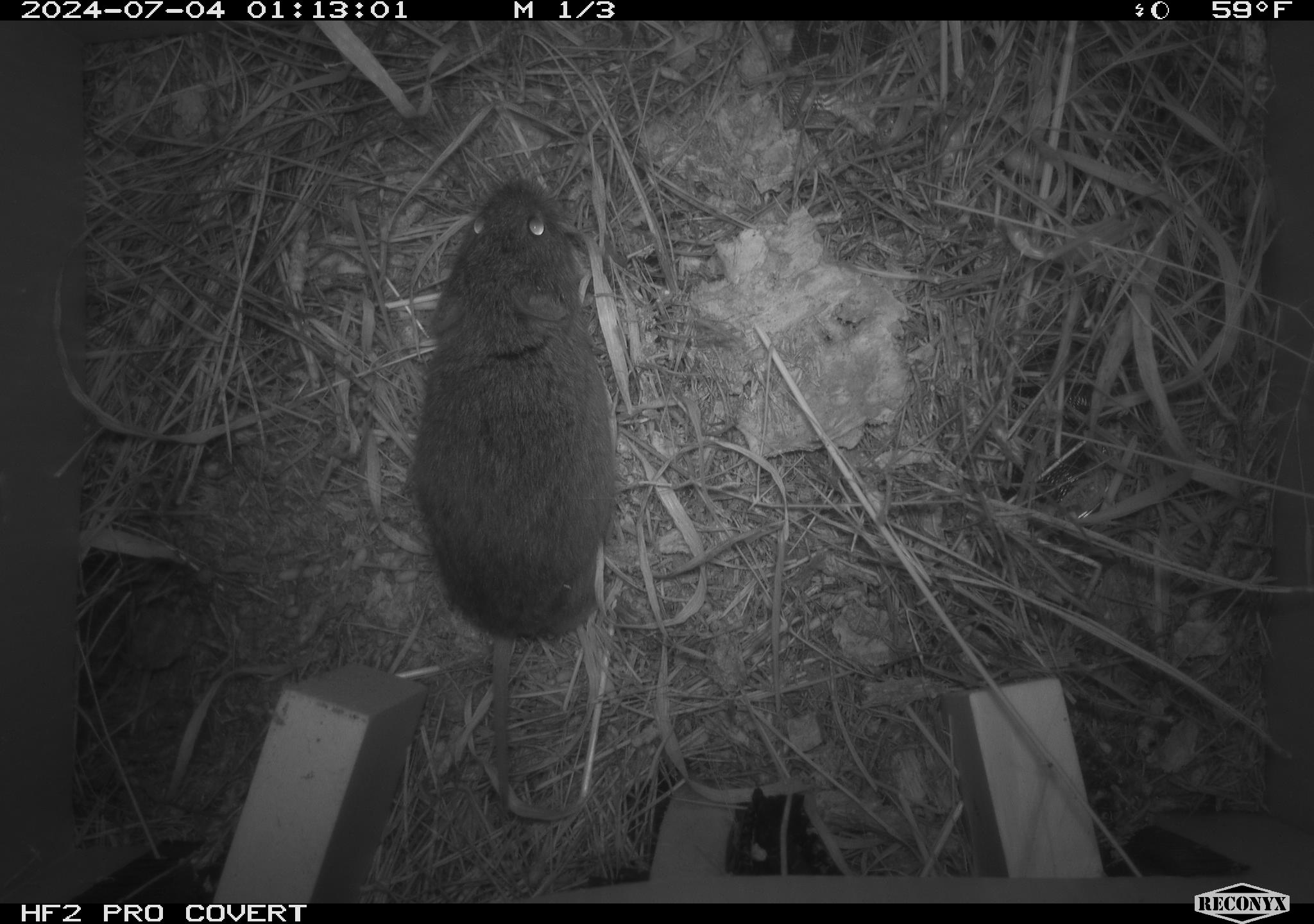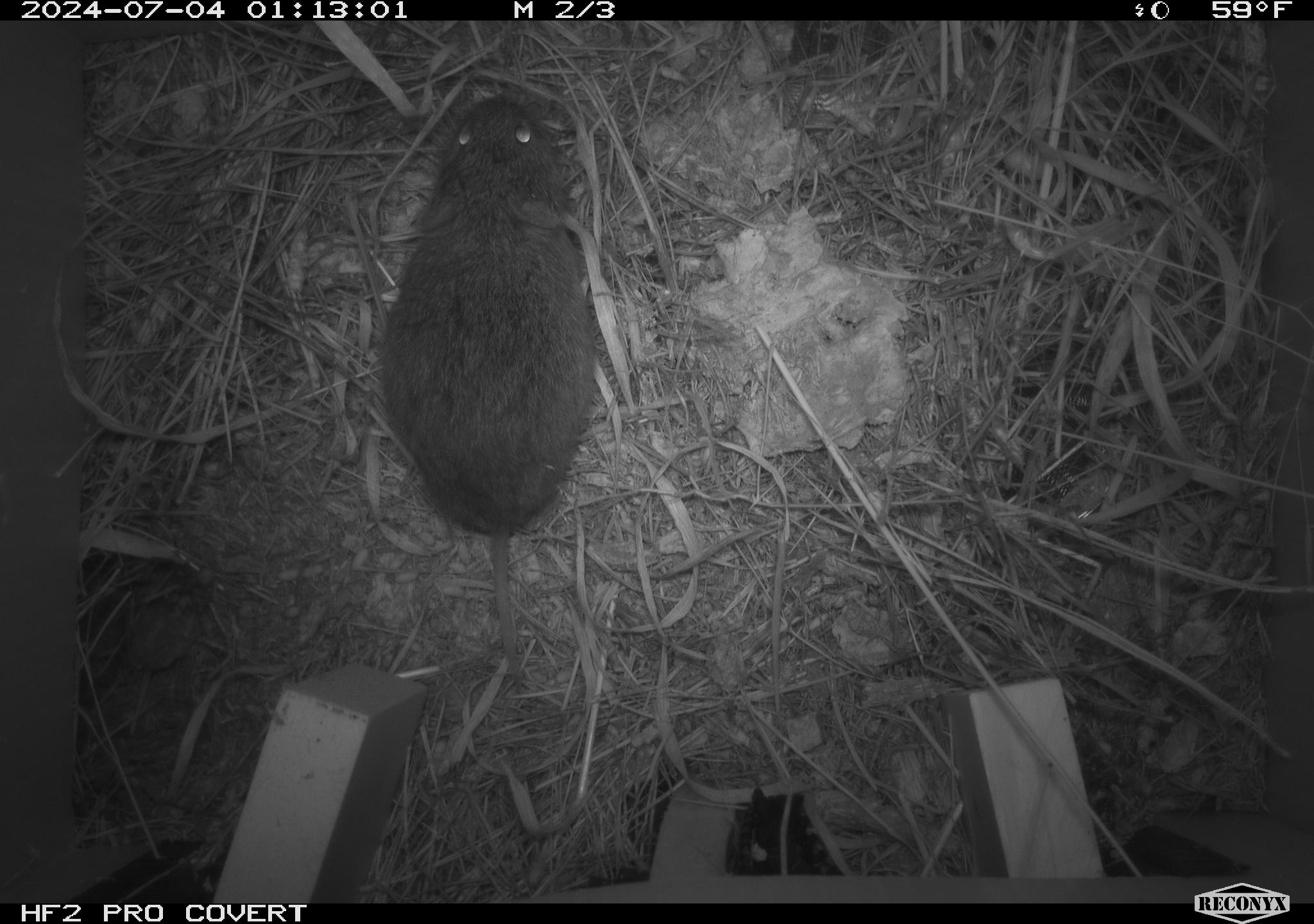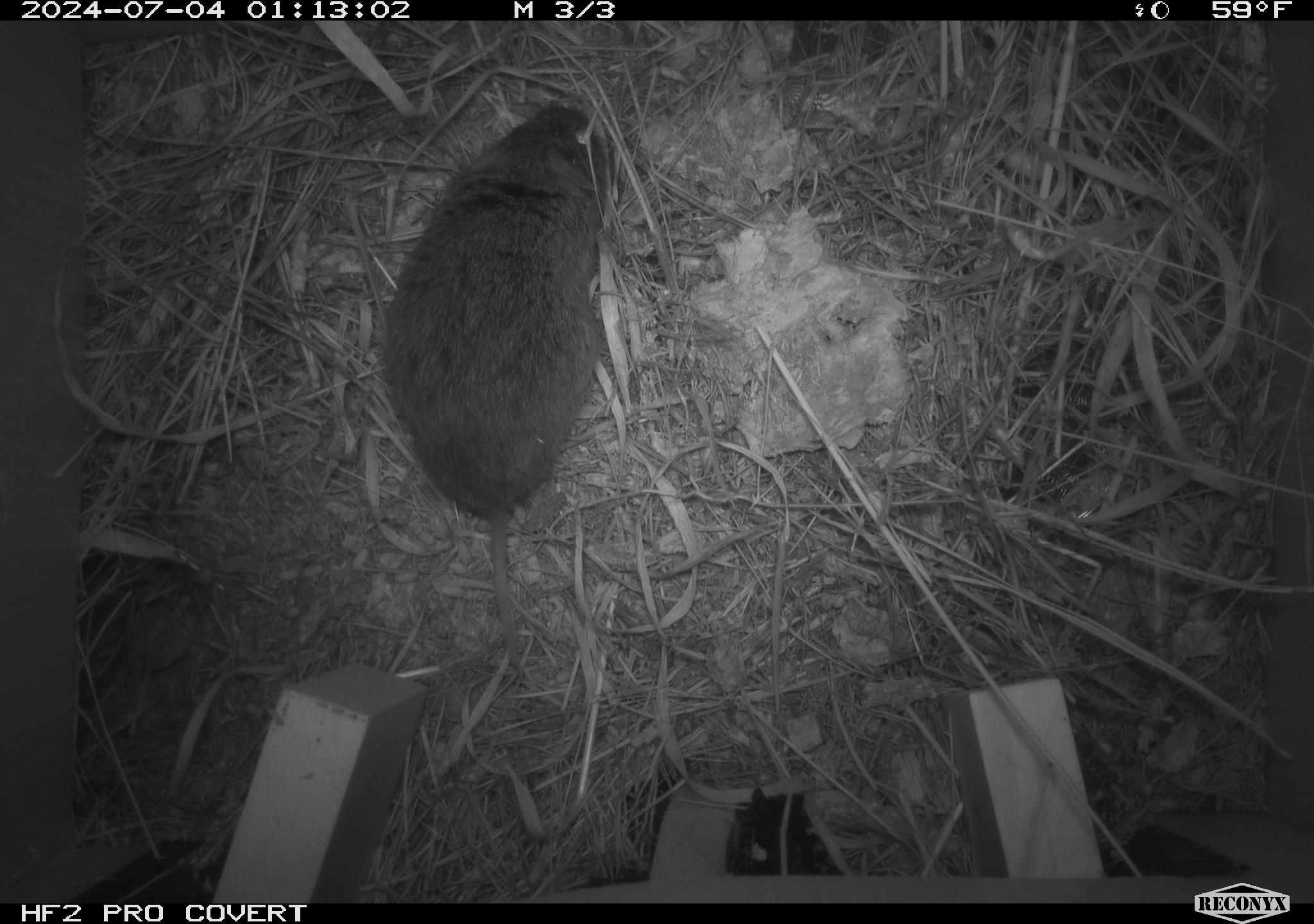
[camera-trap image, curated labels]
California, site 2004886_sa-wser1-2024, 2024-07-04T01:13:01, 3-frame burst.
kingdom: Animalia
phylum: Chordata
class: Mammalia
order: Rodentia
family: Cricetidae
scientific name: Arvicolinae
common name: voles, lemmings, and muskrats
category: arvicolinae subfamily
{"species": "arvicolinae subfamily (voles, lemmings, and muskrats) (Arvicolinae)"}